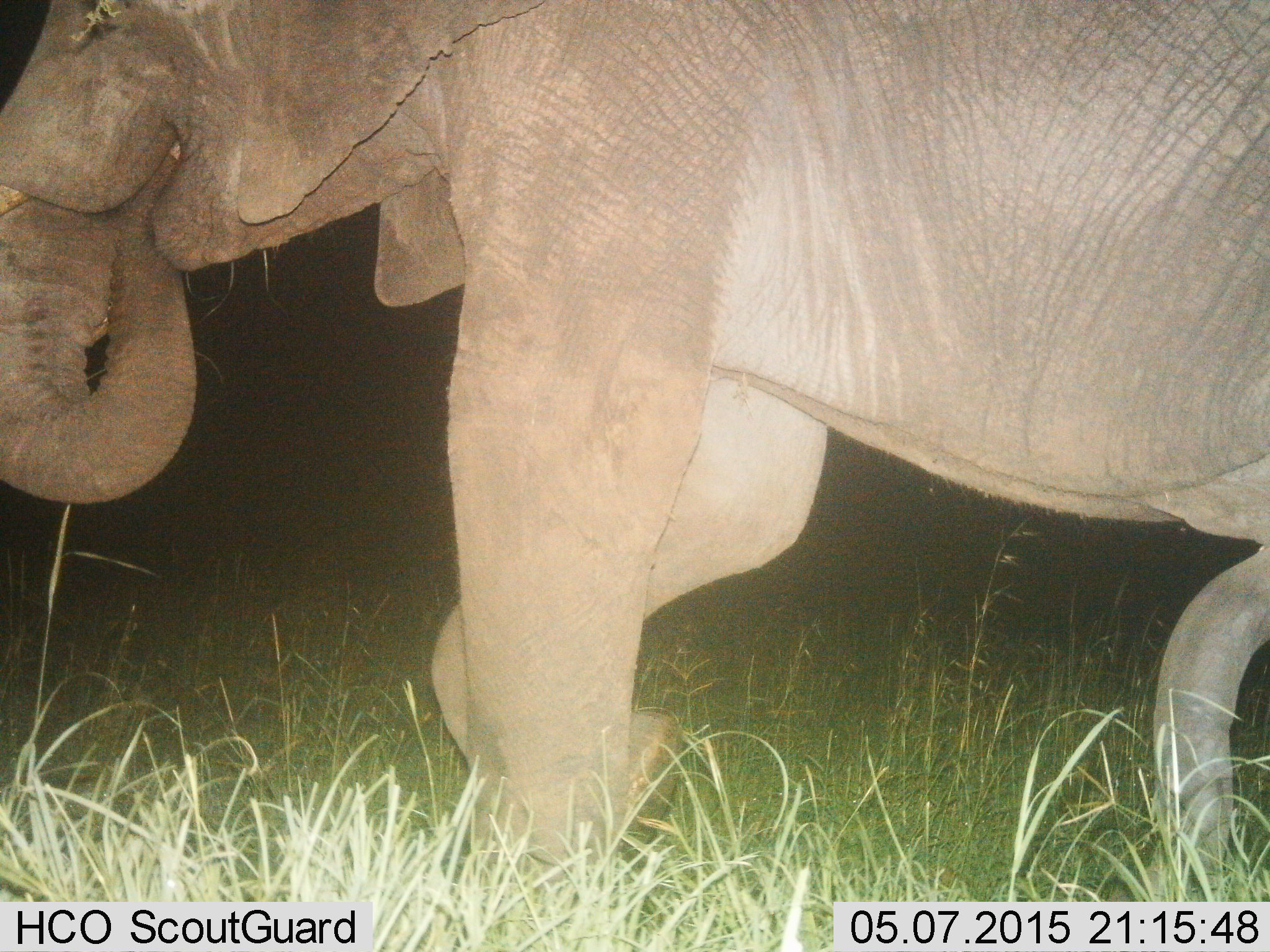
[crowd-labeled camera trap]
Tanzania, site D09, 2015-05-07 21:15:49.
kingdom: Animalia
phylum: Chordata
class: Mammalia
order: Proboscidea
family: Elephantidae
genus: Loxodonta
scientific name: Loxodonta africana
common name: african bush elephant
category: elephant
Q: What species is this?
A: Elephant (african bush elephant) (Loxodonta africana).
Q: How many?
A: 1.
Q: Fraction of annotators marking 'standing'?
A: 20%.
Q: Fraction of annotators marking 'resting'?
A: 0%.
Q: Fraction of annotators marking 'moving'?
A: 30%.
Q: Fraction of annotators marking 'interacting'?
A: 0%.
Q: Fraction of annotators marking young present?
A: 0%.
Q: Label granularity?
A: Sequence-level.